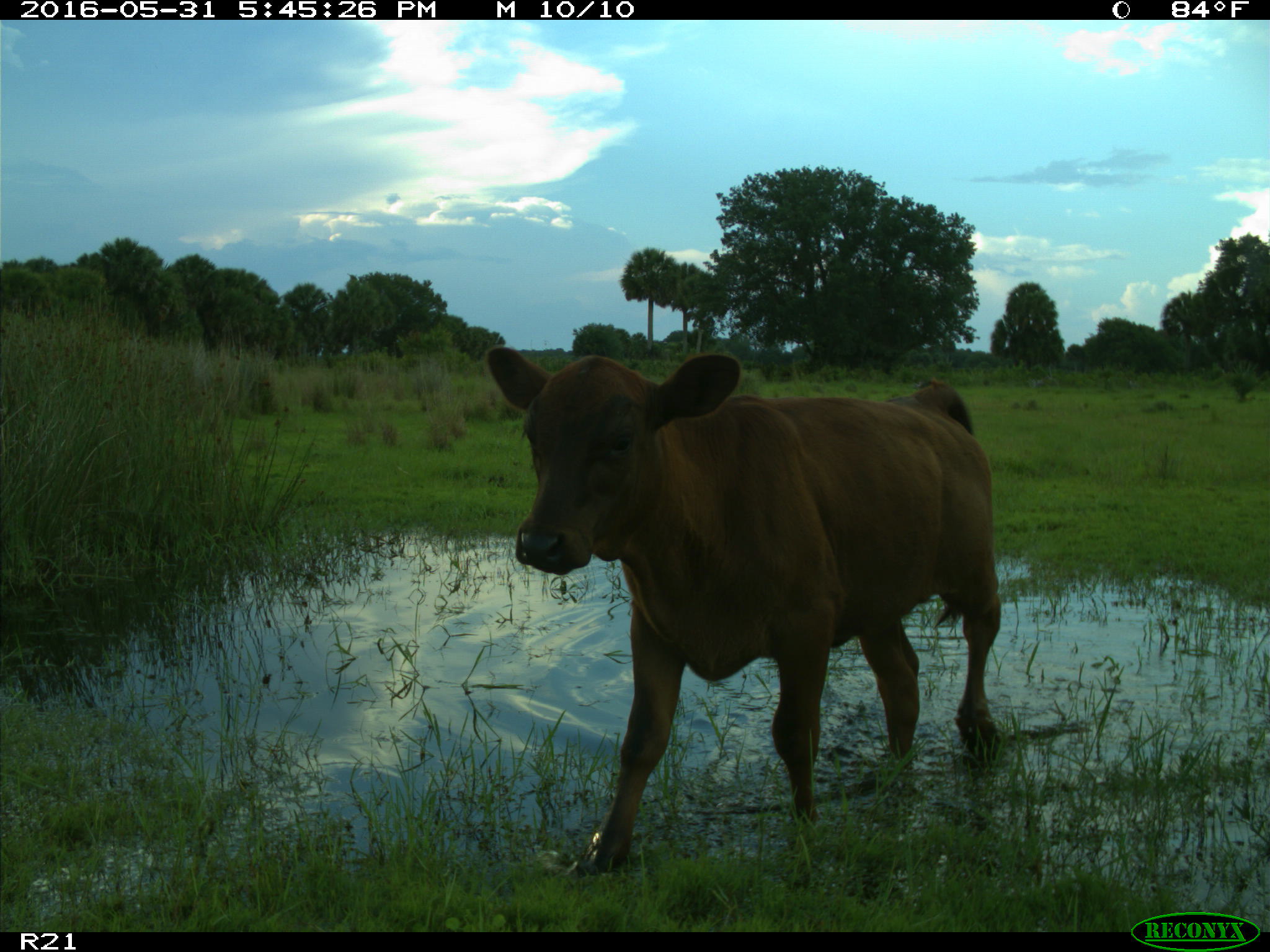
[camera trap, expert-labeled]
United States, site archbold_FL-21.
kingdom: Animalia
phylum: Chordata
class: Mammalia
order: Artiodactyla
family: Bovidae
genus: Bos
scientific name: Bos taurus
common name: domestic cow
Bos taurus (domestic cow).